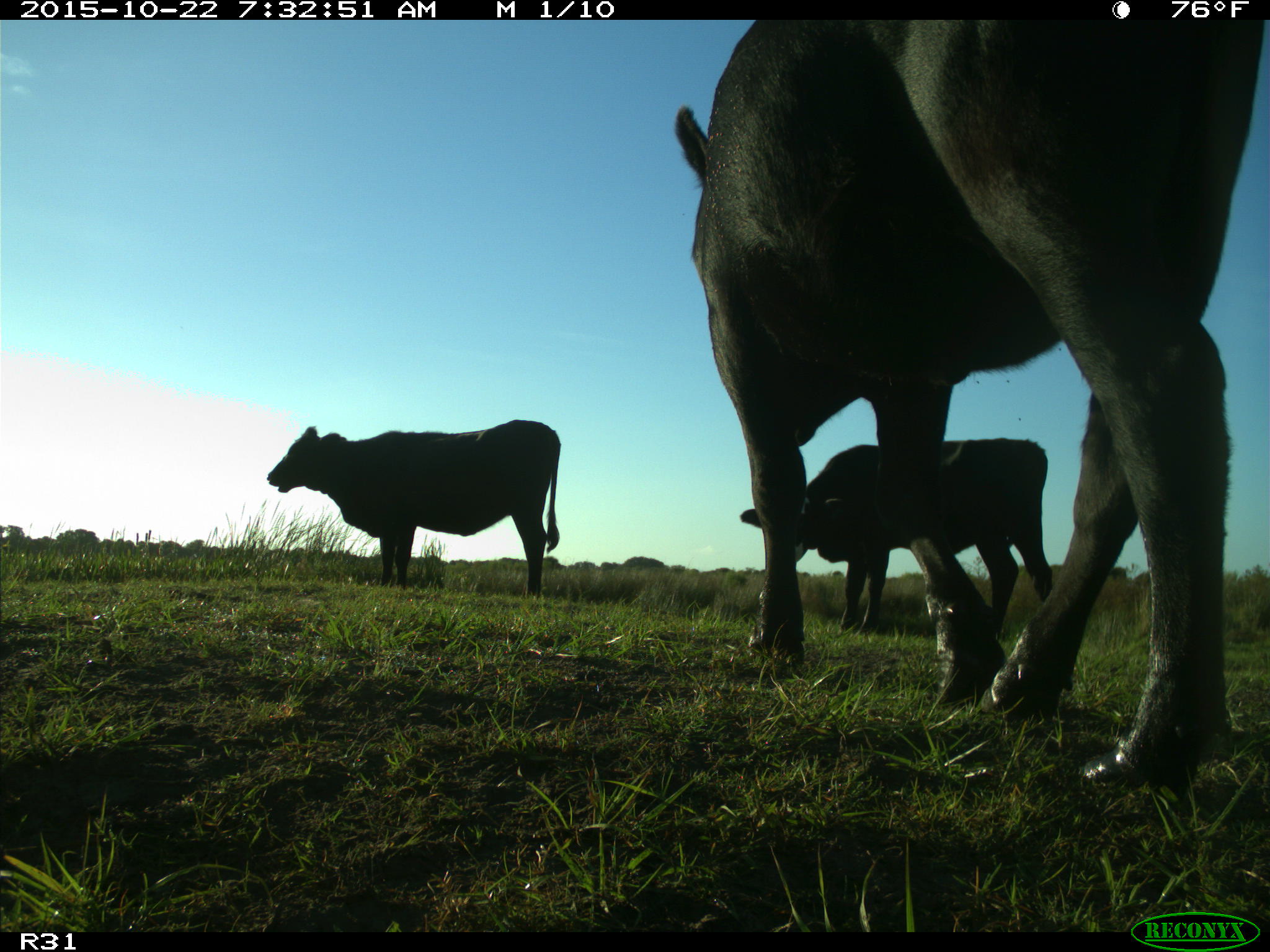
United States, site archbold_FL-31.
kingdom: Animalia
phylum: Chordata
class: Mammalia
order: Artiodactyla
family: Bovidae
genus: Bos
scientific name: Bos taurus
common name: domestic cow